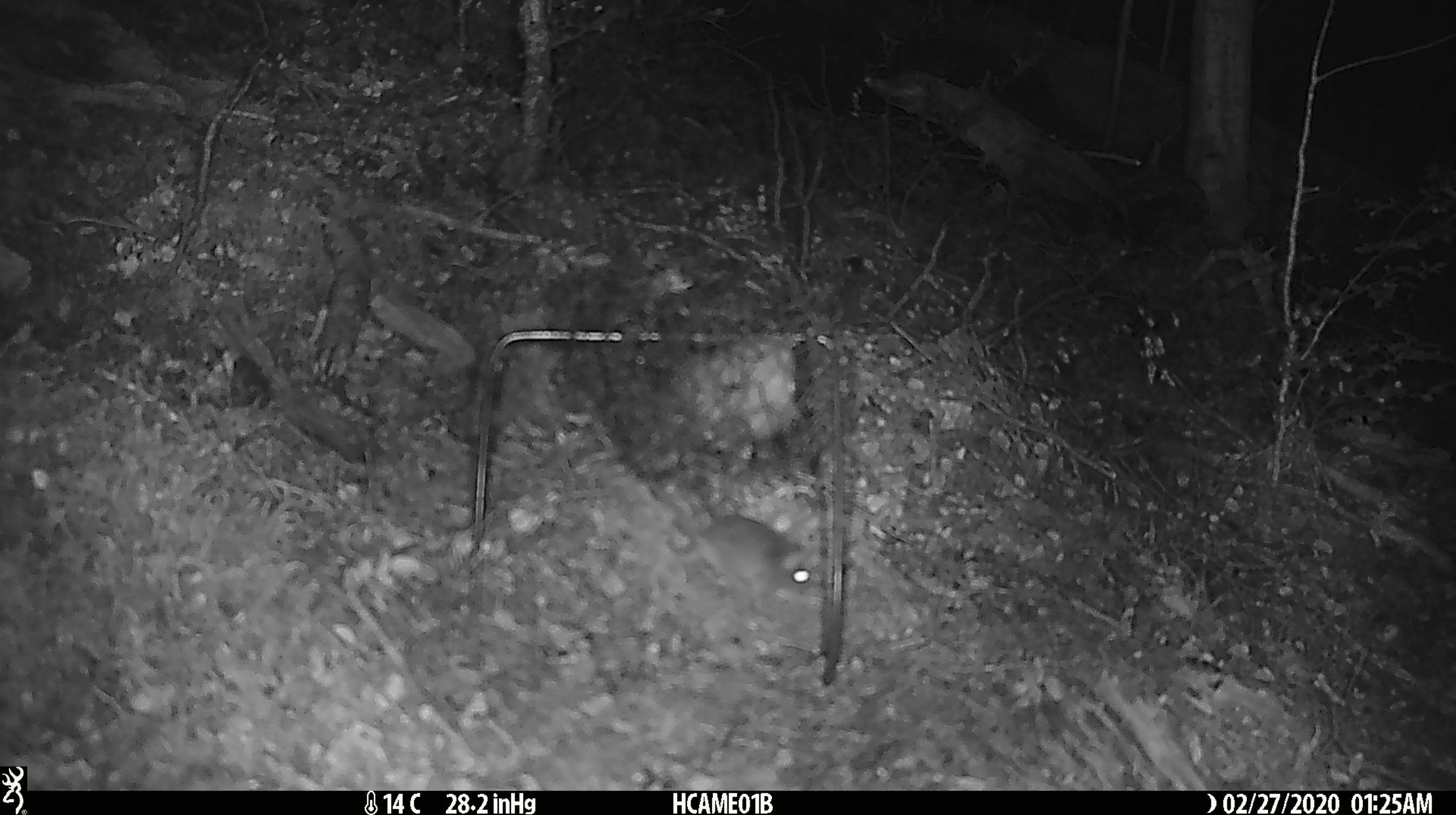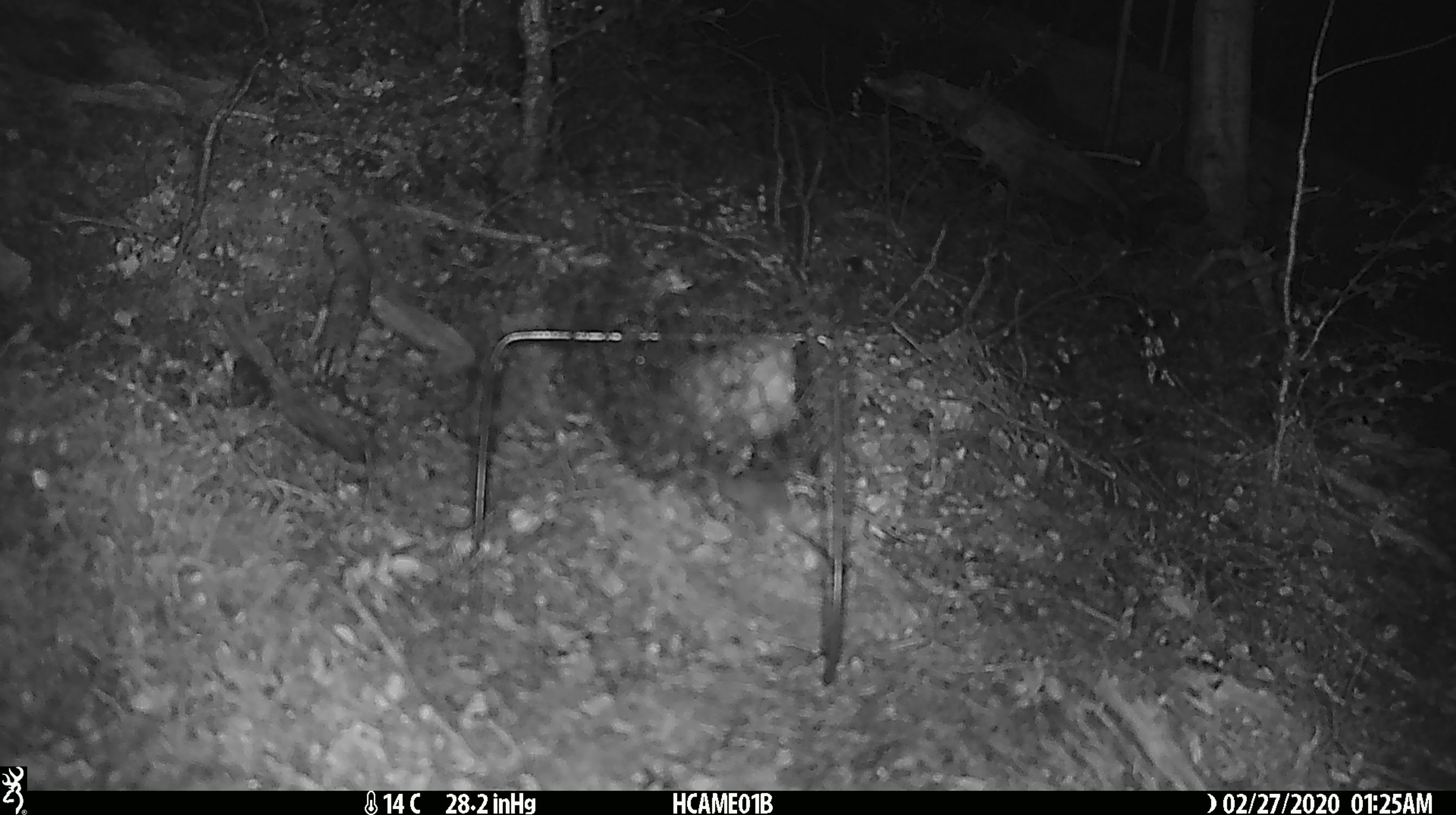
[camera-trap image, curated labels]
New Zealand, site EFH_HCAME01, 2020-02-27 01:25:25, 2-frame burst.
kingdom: Animalia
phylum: Chordata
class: Mammalia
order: Rodentia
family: Muridae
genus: Mus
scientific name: Mus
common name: mouse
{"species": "mouse (Mus)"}